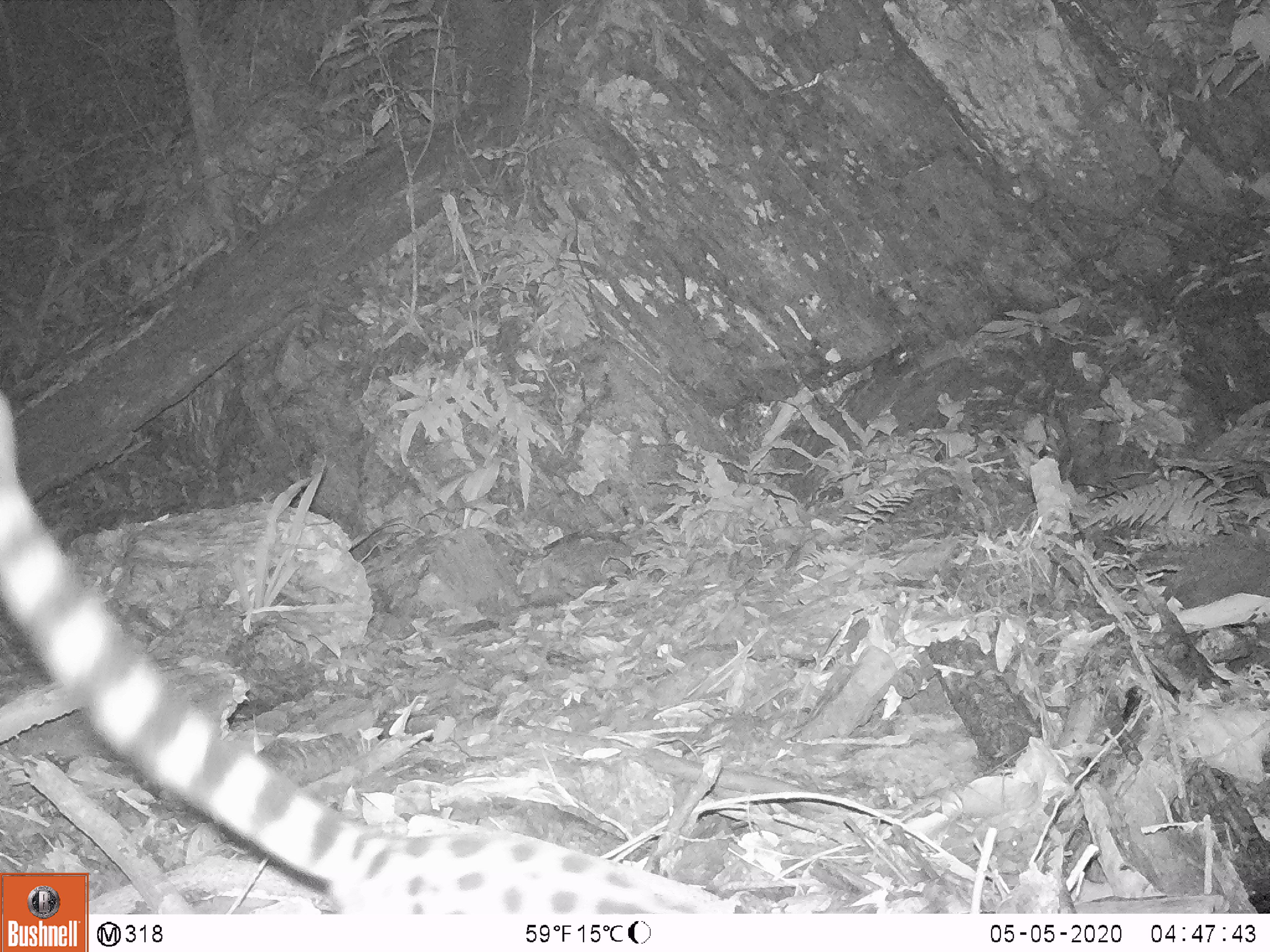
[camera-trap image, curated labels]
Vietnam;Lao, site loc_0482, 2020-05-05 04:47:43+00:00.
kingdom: Animalia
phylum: Chordata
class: Mammalia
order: Carnivora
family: Prionodontidae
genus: Prionodon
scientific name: Prionodon pardicolor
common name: spotted linsang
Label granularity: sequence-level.